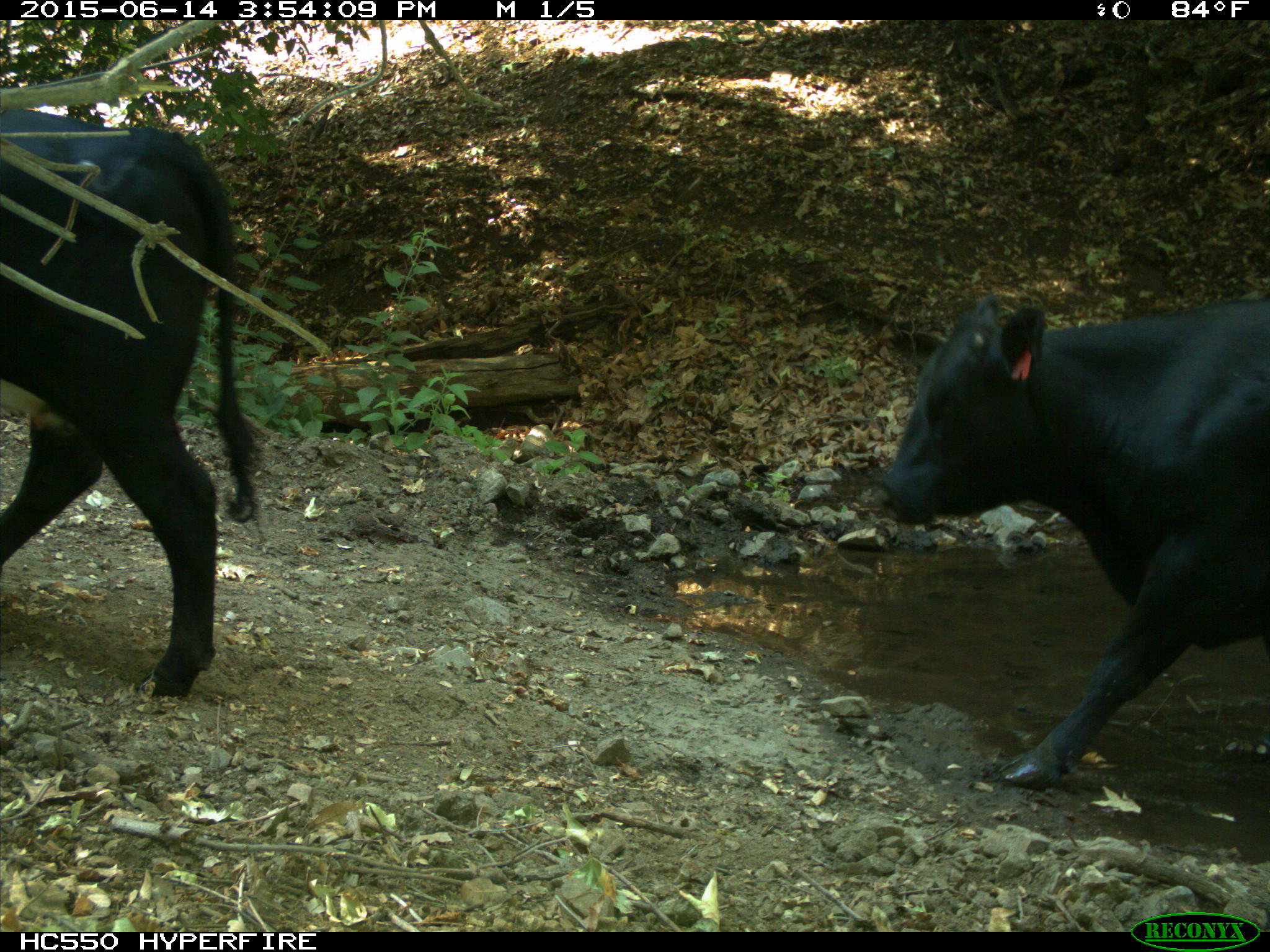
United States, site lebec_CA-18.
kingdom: Animalia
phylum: Chordata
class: Mammalia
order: Artiodactyla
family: Bovidae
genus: Bos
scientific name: Bos taurus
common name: domestic cow